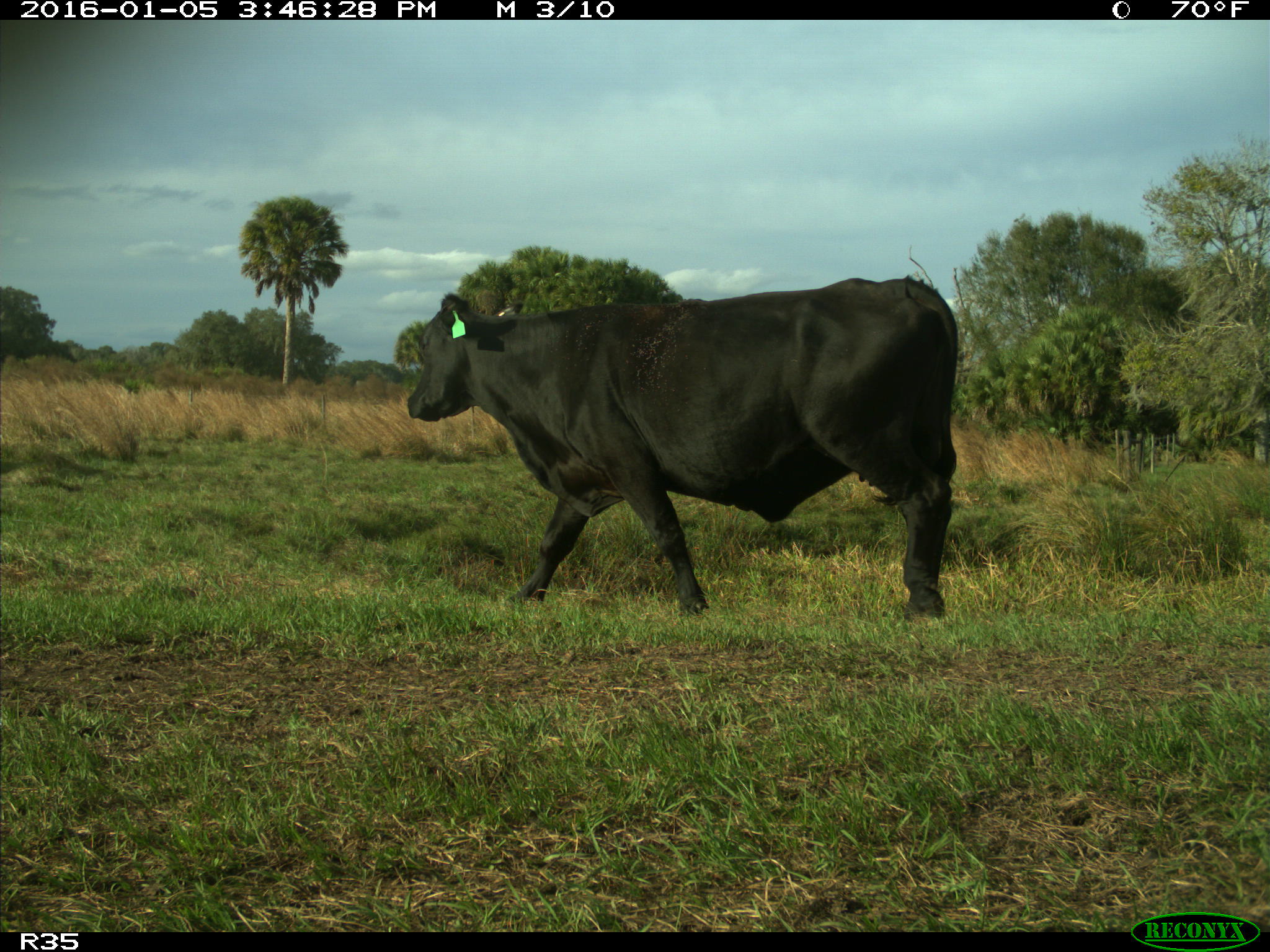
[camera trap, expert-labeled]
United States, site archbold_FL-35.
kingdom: Animalia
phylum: Chordata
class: Mammalia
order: Artiodactyla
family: Bovidae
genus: Bos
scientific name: Bos taurus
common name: domestic cow